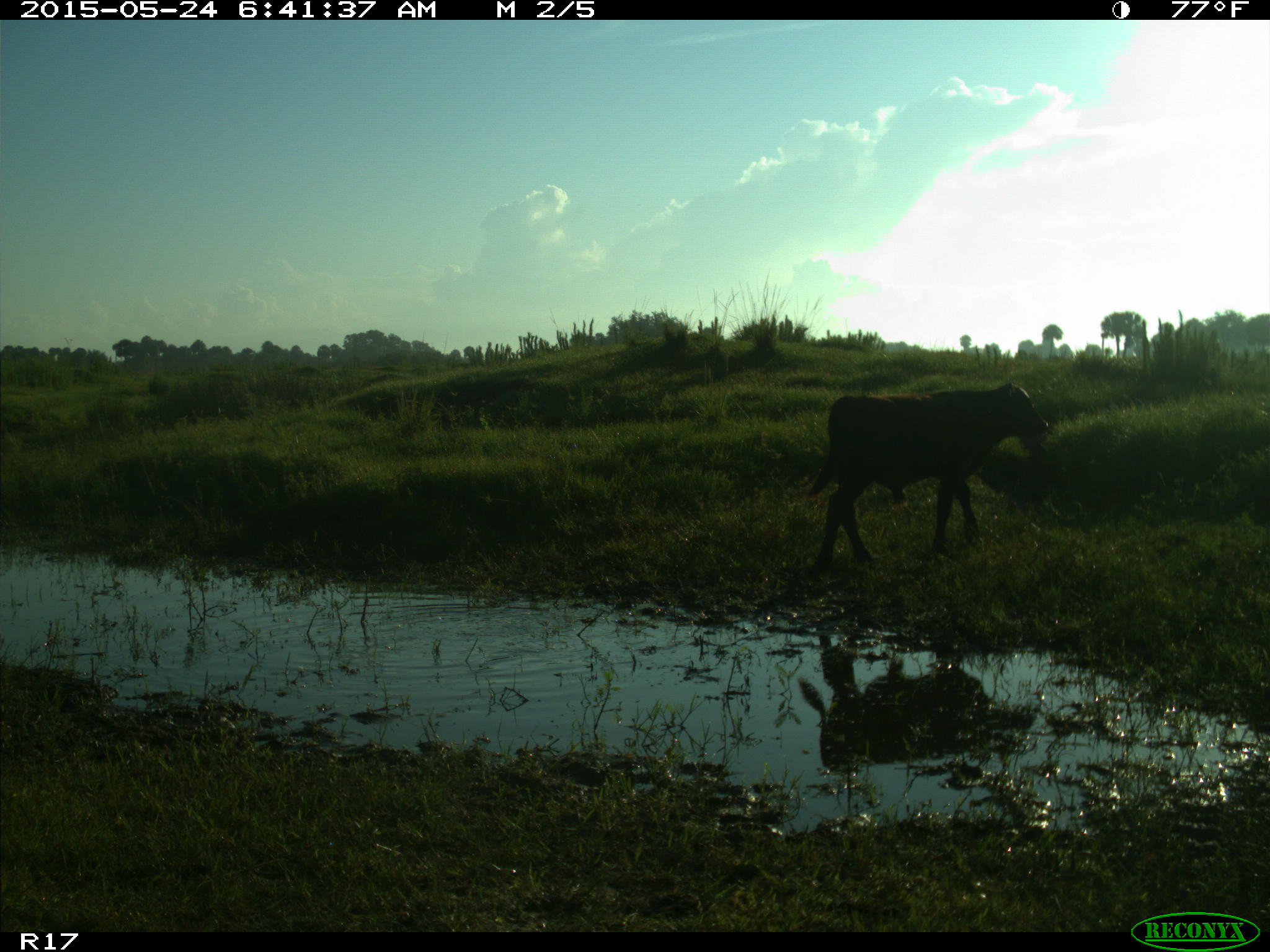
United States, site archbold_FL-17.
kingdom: Animalia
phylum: Chordata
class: Mammalia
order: Artiodactyla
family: Bovidae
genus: Bos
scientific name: Bos taurus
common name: domestic cow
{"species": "Bos taurus (domestic cow)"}